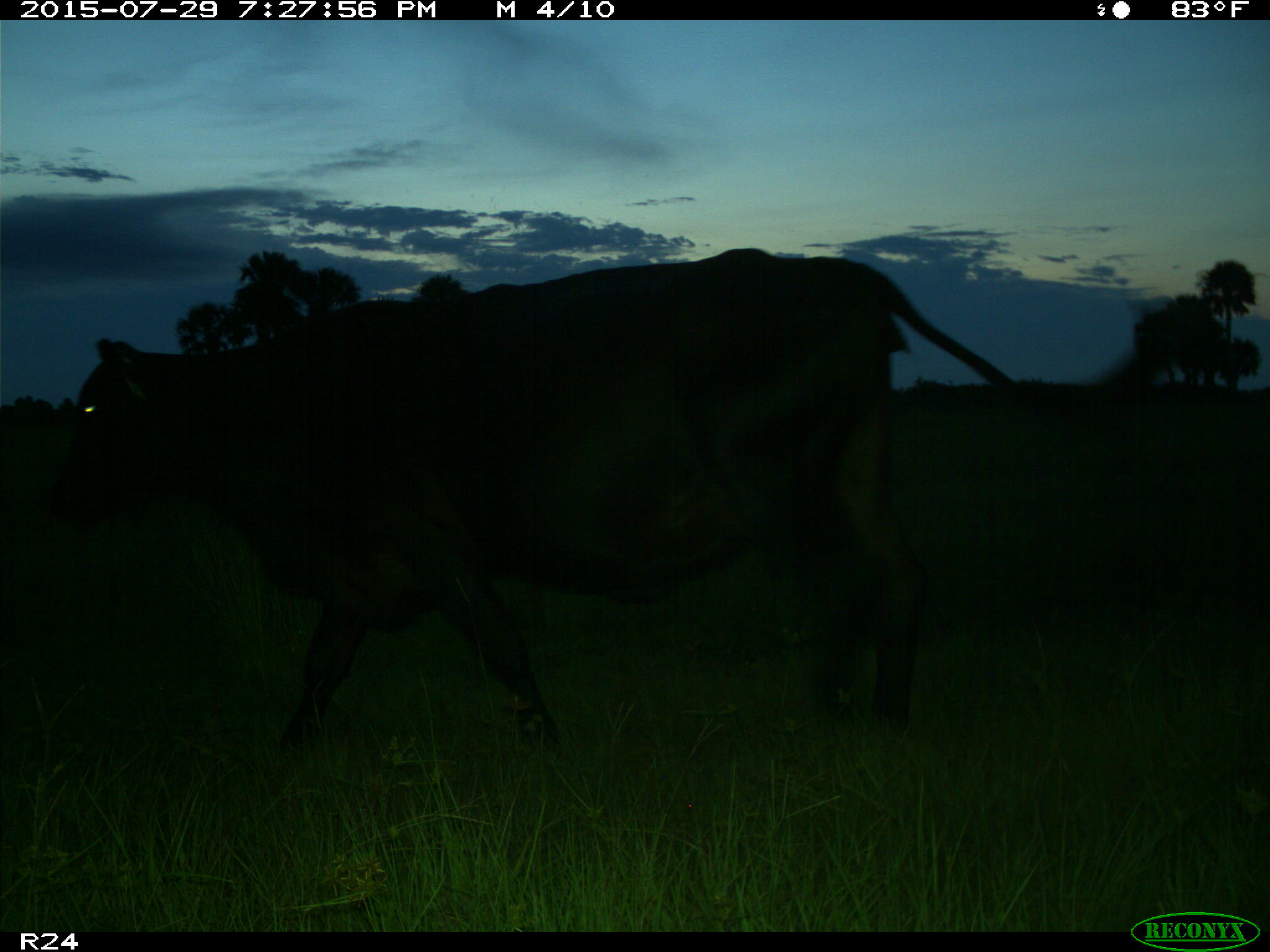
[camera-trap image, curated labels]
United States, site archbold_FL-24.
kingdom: Animalia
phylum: Chordata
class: Mammalia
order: Artiodactyla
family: Bovidae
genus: Bos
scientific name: Bos taurus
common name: domestic cow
Bos taurus (domestic cow).